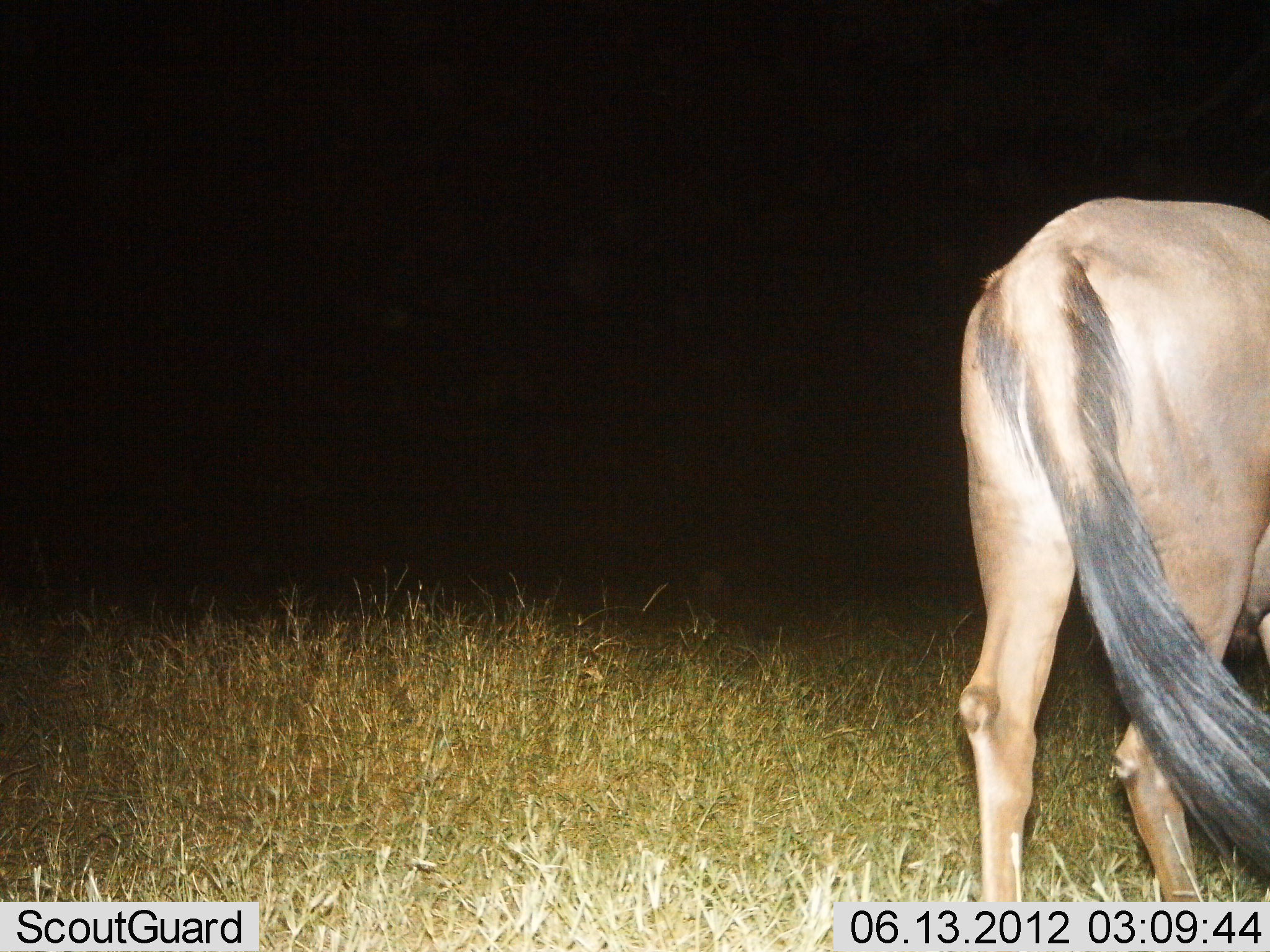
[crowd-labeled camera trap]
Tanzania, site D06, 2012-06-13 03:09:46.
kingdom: Animalia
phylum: Chordata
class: Mammalia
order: Artiodactyla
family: Bovidae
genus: Connochaetes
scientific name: Connochaetes taurinus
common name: blue wildebeest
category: wildebeest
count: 1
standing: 90%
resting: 0%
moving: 0%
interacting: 0%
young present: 0%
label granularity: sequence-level